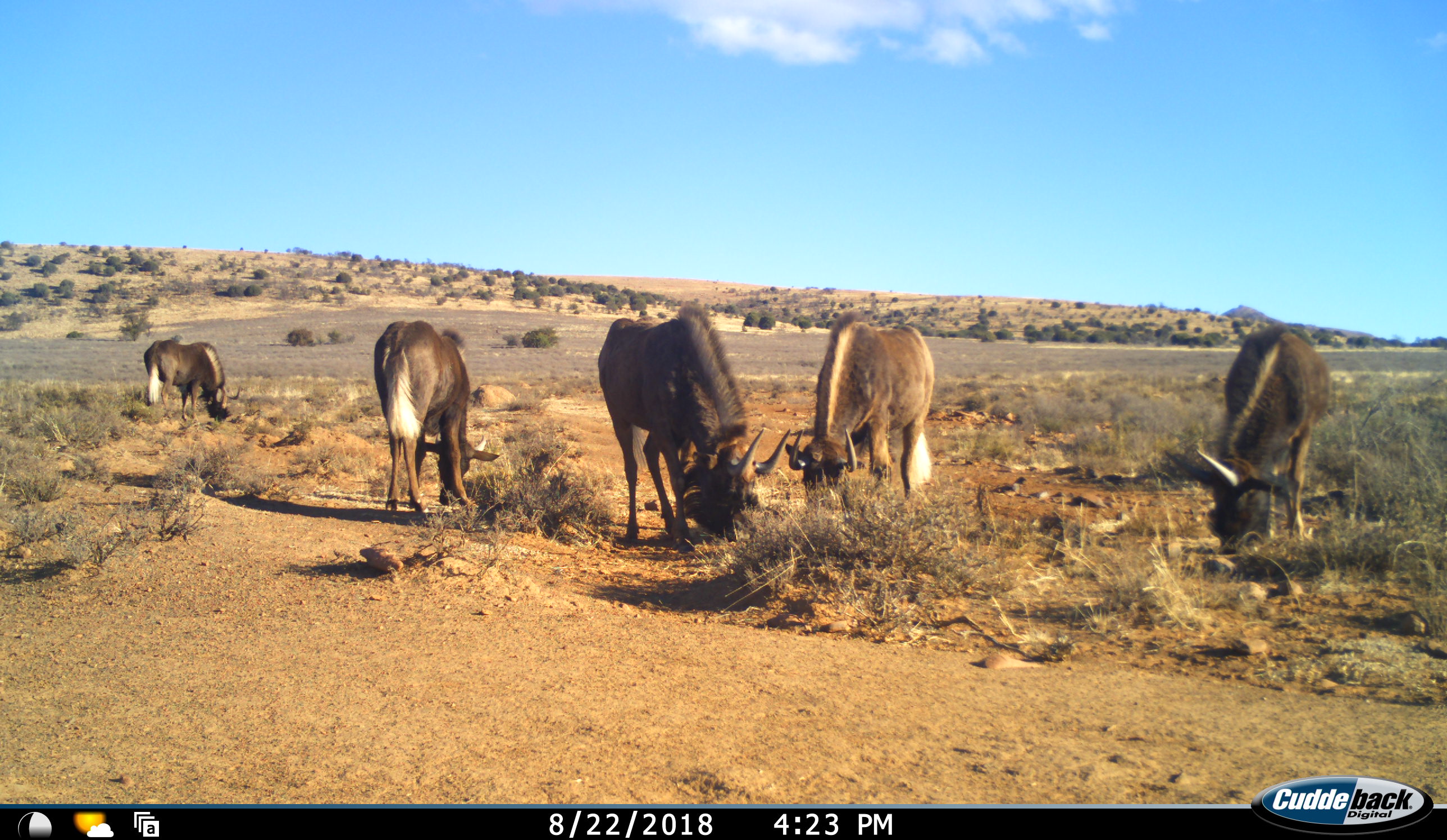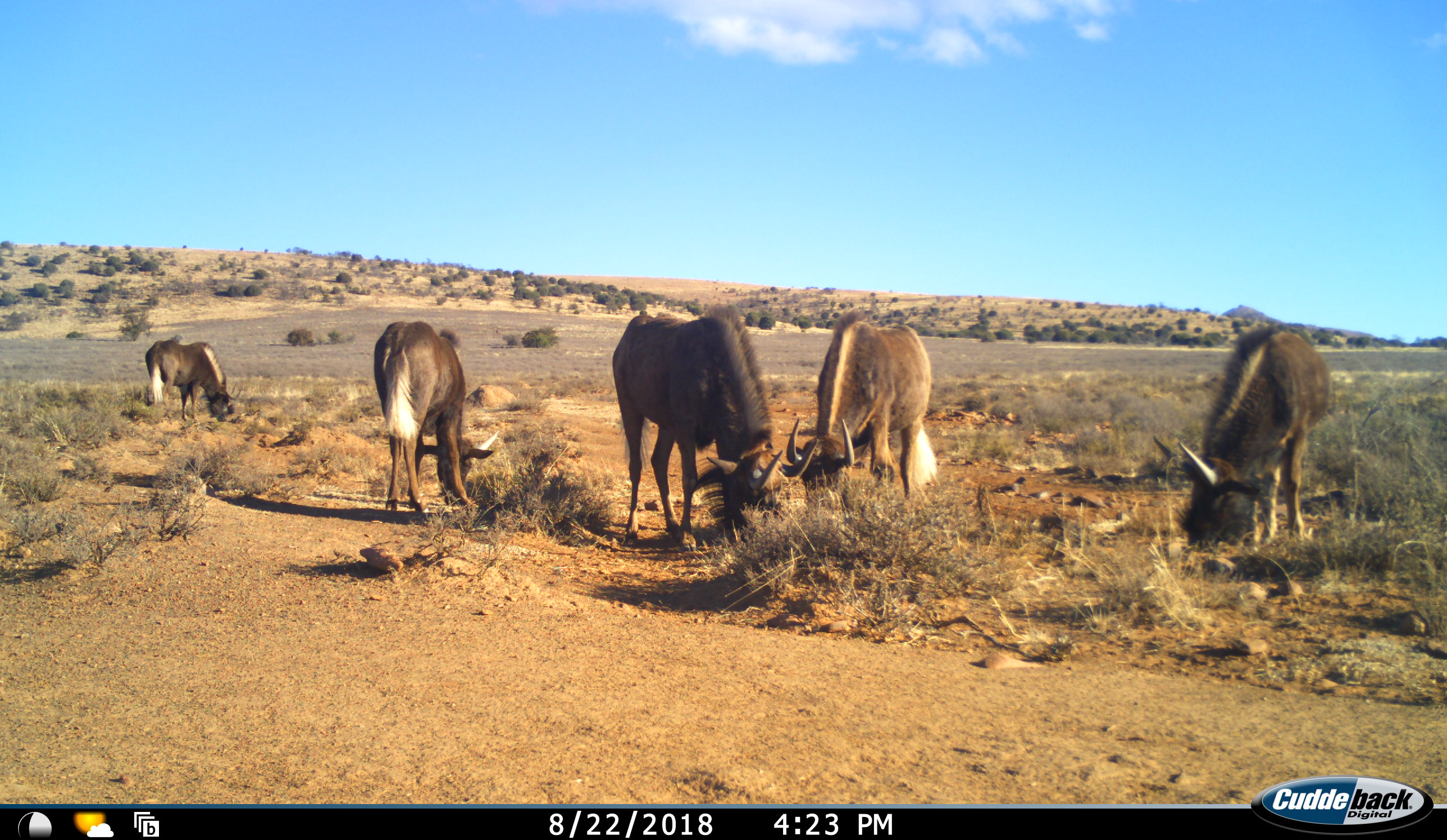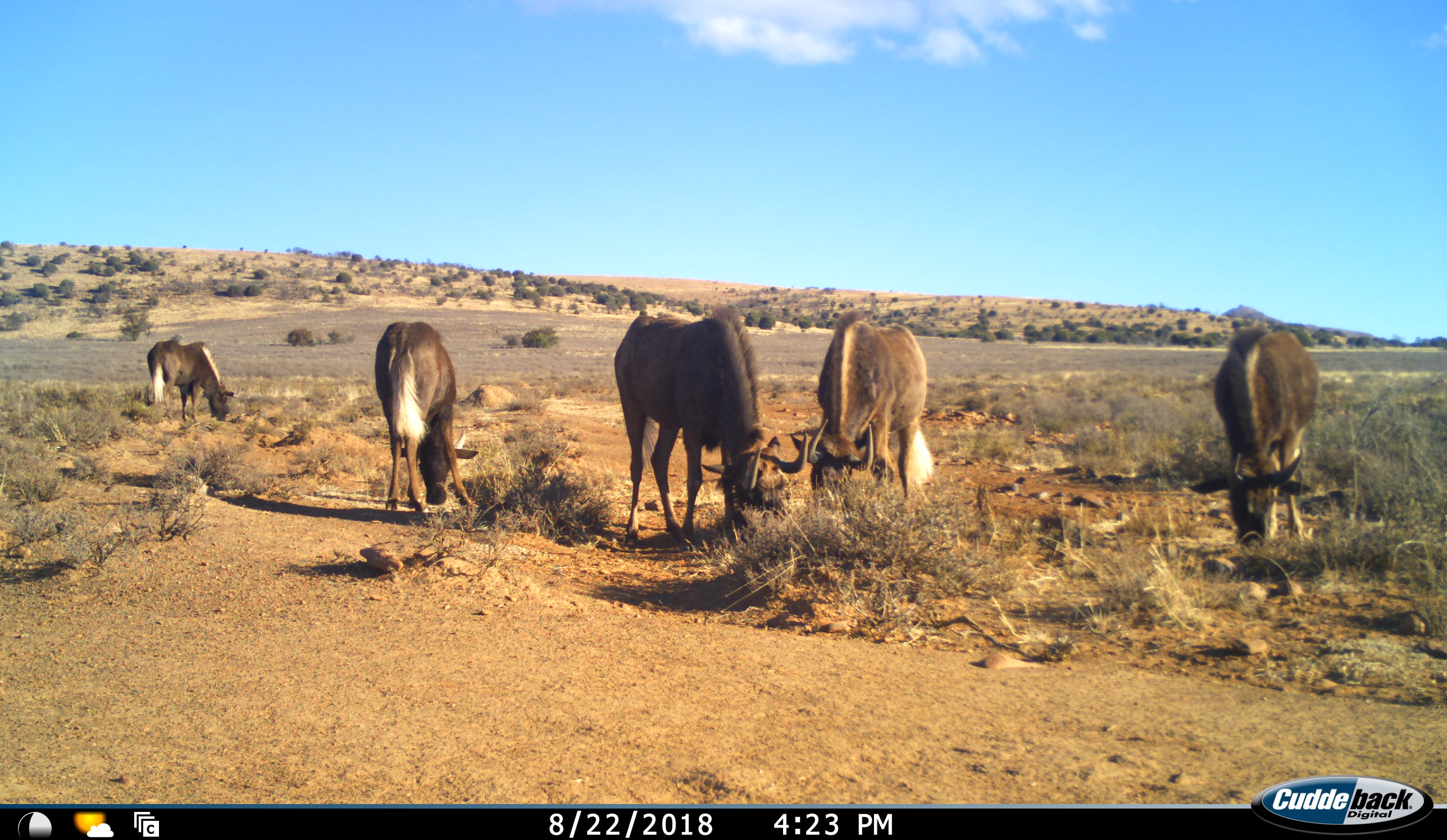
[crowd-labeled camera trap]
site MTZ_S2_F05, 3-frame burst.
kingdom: Animalia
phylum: Chordata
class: Mammalia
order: Artiodactyla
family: Bovidae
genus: Connochaetes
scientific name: Connochaetes gnou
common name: black wildebeest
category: wildebeestblack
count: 5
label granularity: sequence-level